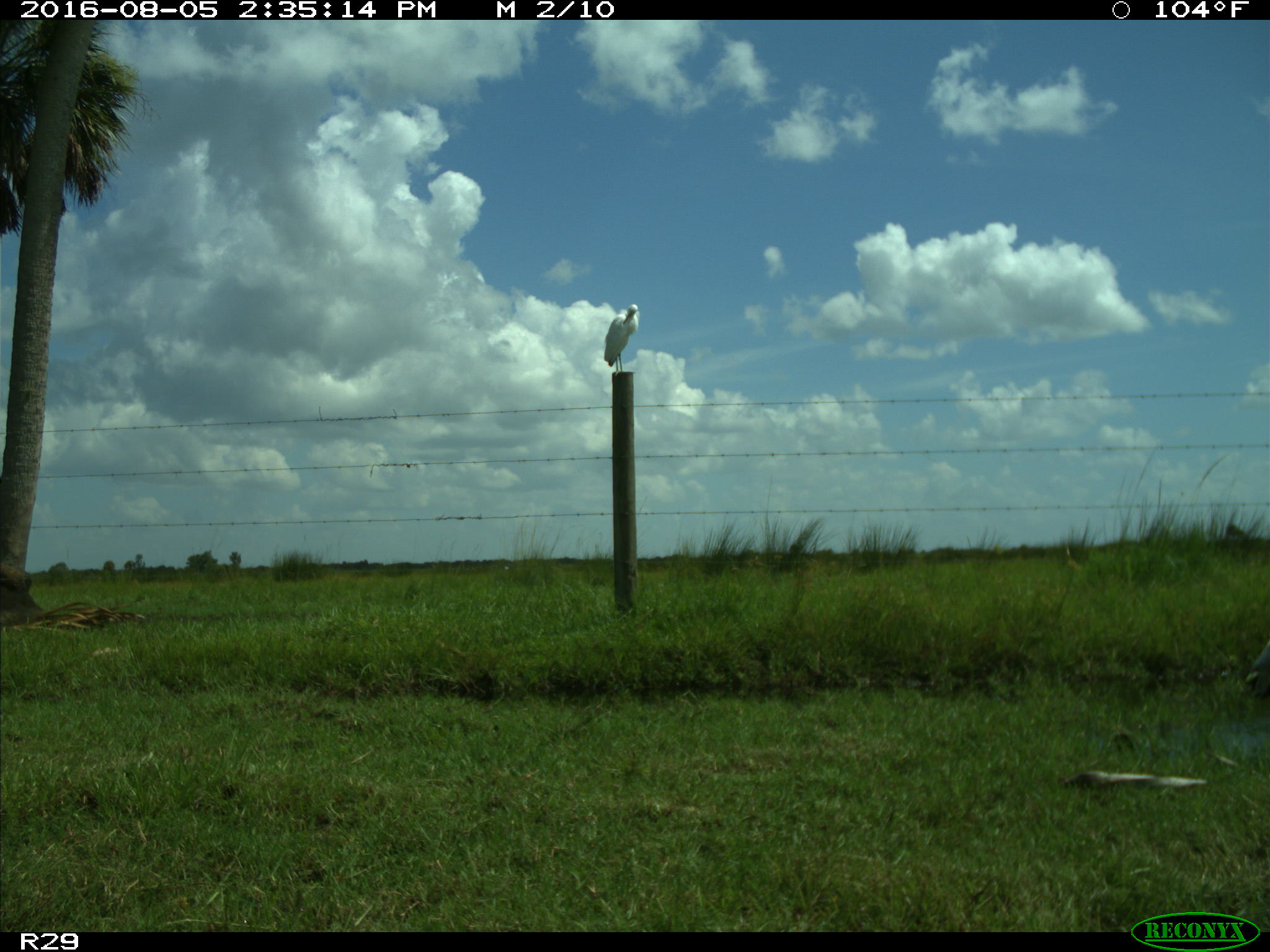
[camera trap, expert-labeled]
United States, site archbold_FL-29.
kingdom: Animalia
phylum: Chordata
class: Aves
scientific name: Aves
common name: birds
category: unidentified bird